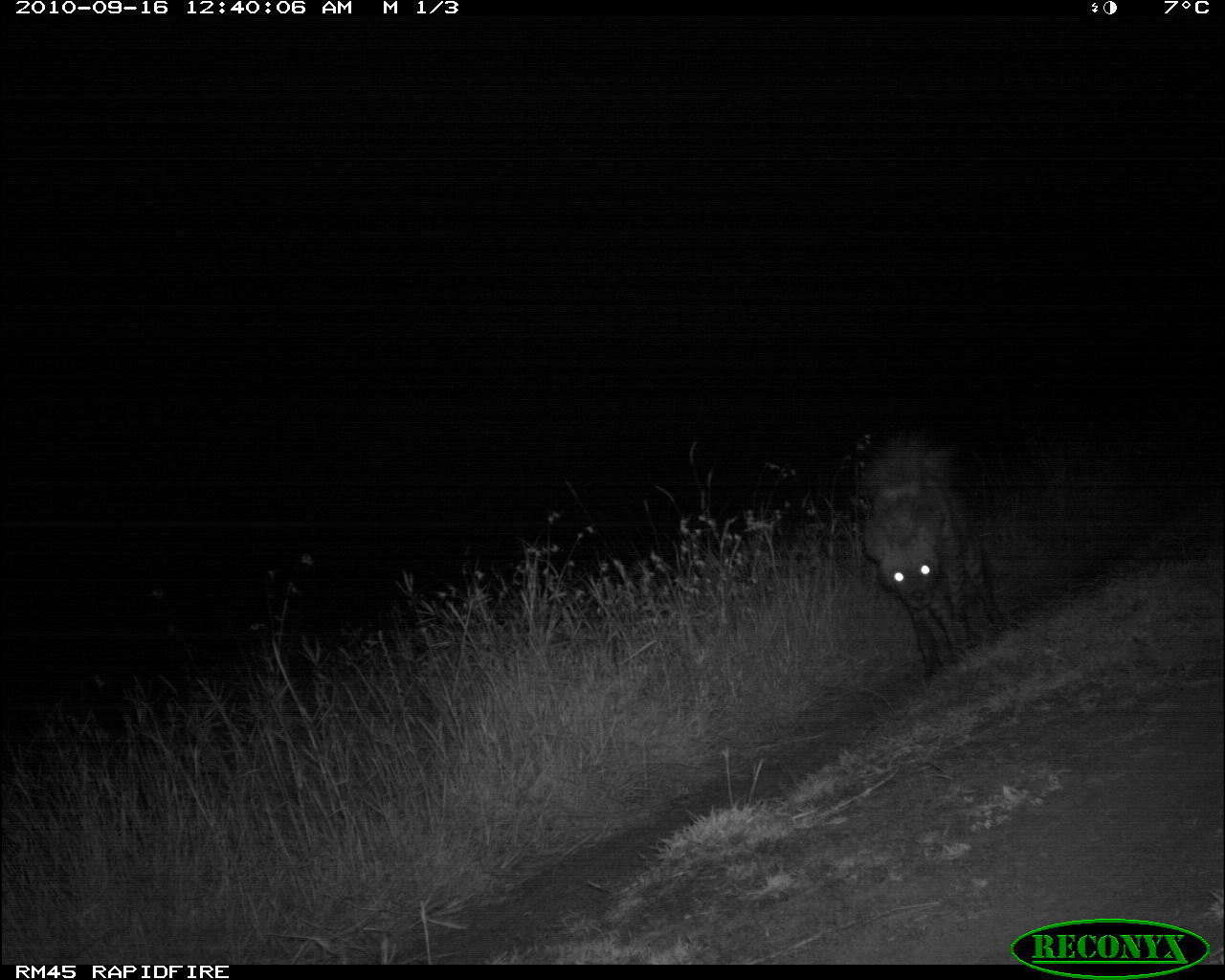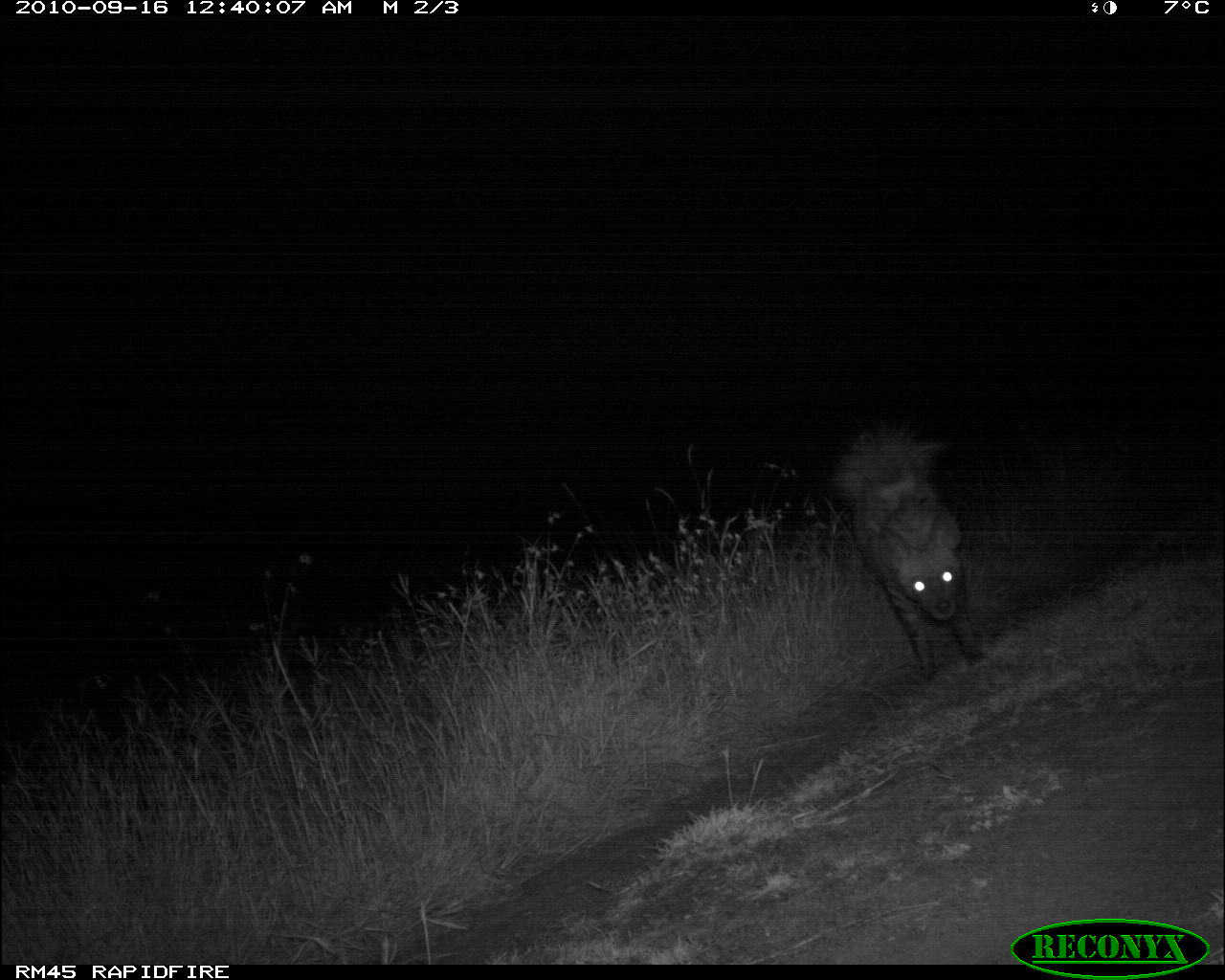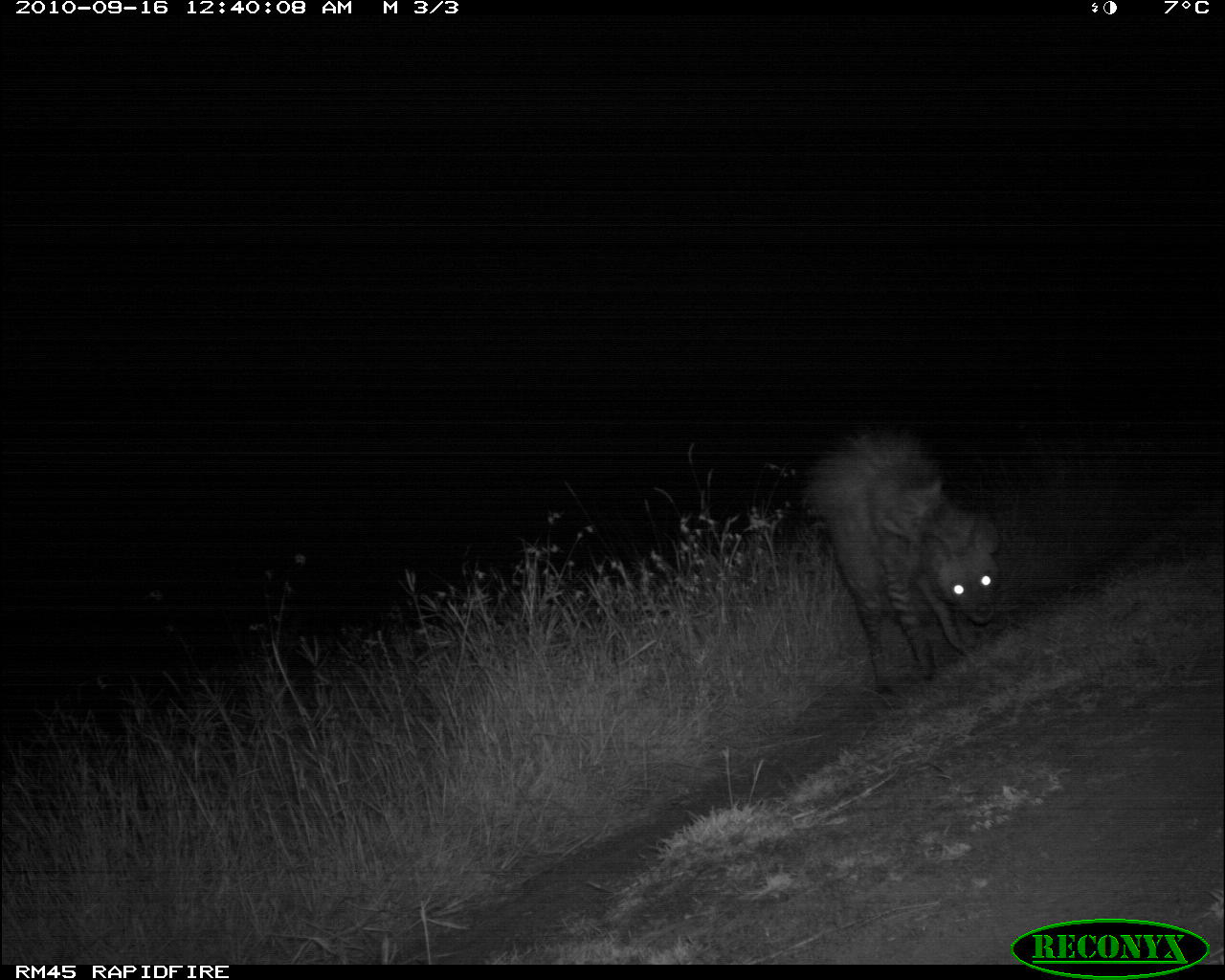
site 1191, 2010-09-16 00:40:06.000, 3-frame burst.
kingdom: Animalia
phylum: Chordata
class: Mammalia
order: Carnivora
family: Hyaenidae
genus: Hyaena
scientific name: Hyaena hyaena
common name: striped hyena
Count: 1.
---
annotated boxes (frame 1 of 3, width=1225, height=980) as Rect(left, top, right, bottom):
hyaena hyaena: Rect(860, 427, 1008, 681)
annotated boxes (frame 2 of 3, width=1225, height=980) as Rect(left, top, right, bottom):
hyaena hyaena: Rect(840, 429, 988, 678)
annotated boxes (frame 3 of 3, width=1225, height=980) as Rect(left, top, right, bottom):
hyaena hyaena: Rect(811, 432, 1002, 697)